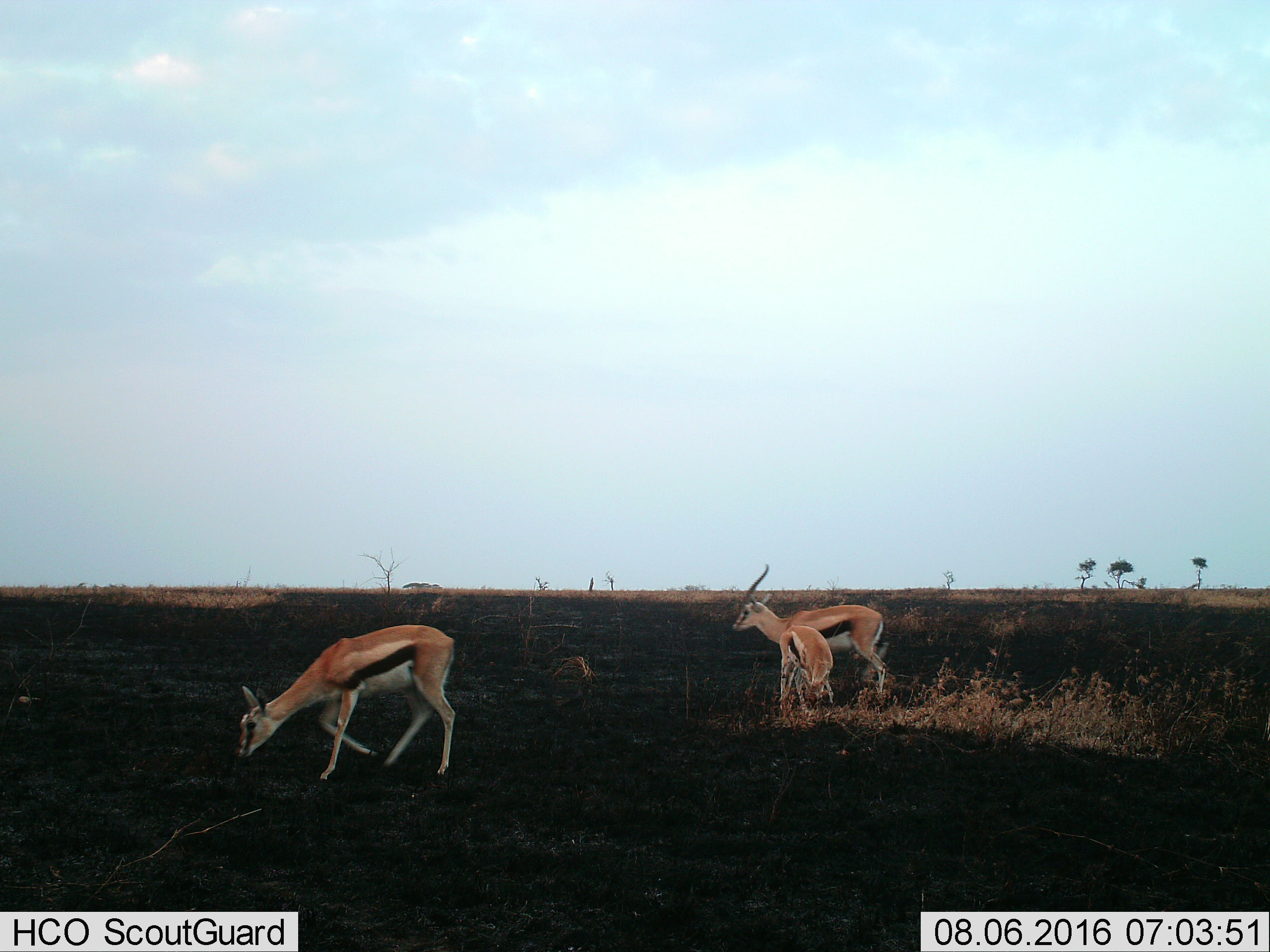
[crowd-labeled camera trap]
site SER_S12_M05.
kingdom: Animalia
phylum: Chordata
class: Mammalia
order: Artiodactyla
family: Bovidae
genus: Eudorcas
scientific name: Eudorcas thomsonii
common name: thomson's gazelle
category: gazellethomsons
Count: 3.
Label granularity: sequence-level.